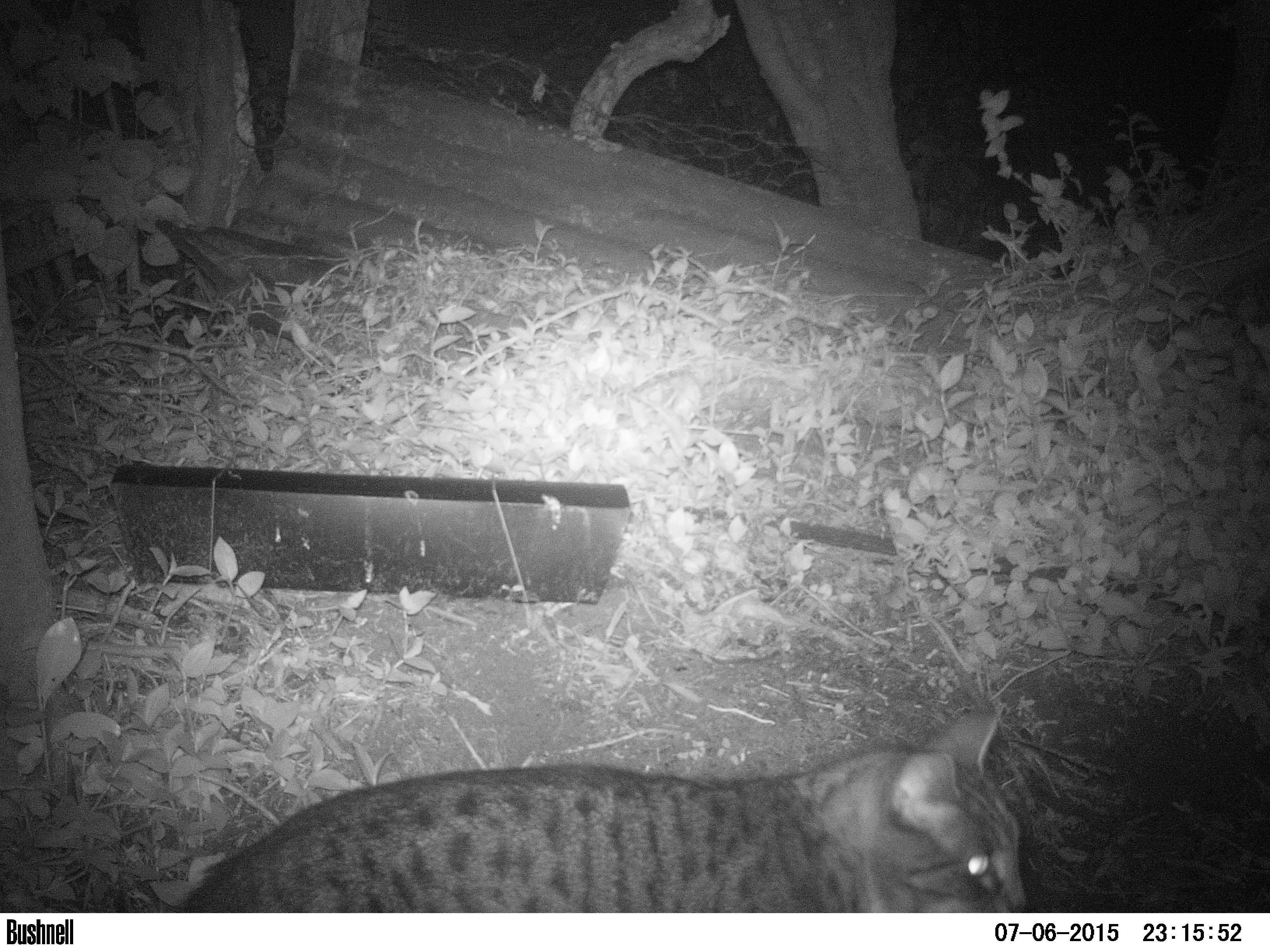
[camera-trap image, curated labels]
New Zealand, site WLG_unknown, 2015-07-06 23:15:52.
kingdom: Animalia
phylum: Chordata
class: Mammalia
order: Carnivora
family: Felidae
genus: Felis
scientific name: Felis catus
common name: domestic cat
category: cat